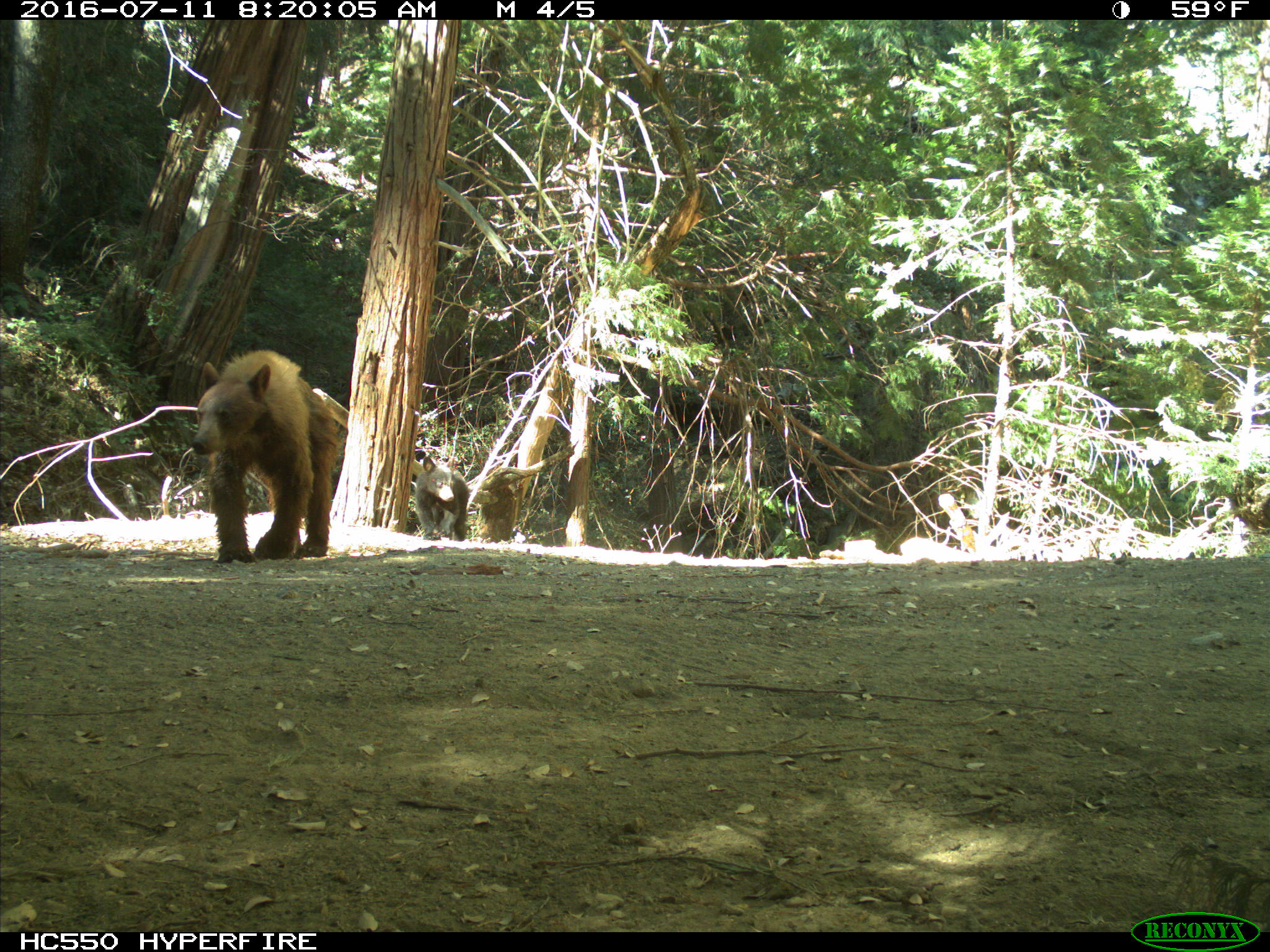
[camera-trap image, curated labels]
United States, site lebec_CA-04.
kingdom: Animalia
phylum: Chordata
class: Mammalia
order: Carnivora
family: Ursidae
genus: Ursus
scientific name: Ursus americanus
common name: american black bear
Ursus americanus (american black bear).